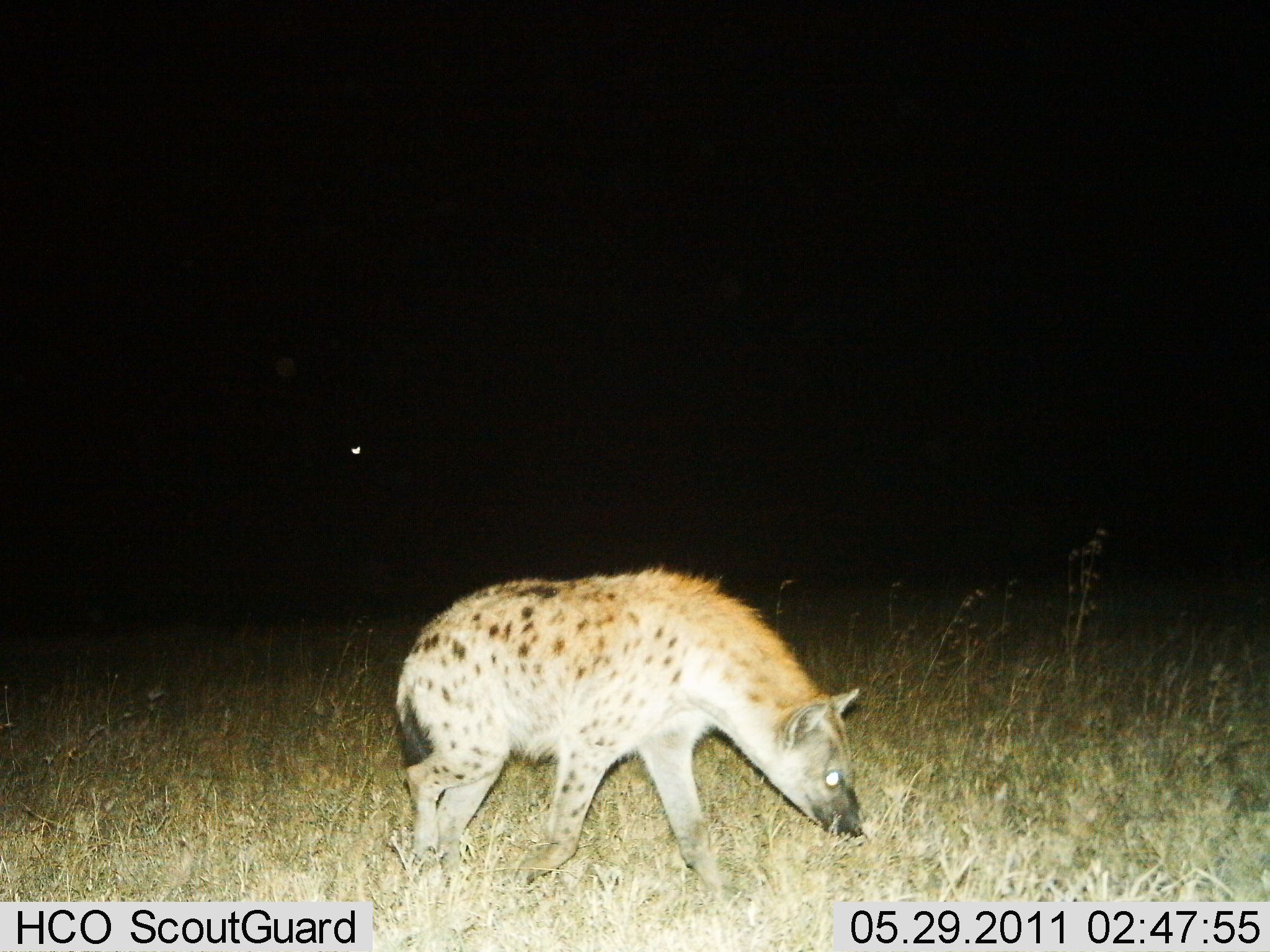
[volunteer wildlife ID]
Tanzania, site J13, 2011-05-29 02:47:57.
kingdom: Animalia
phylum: Chordata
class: Mammalia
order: Carnivora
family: Hyaenidae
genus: Crocuta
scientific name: Crocuta crocuta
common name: spotted hyena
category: hyenaspotted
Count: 1.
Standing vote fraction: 15%.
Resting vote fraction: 0%.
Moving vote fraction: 100%.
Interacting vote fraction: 0%.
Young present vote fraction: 0%.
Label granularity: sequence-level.